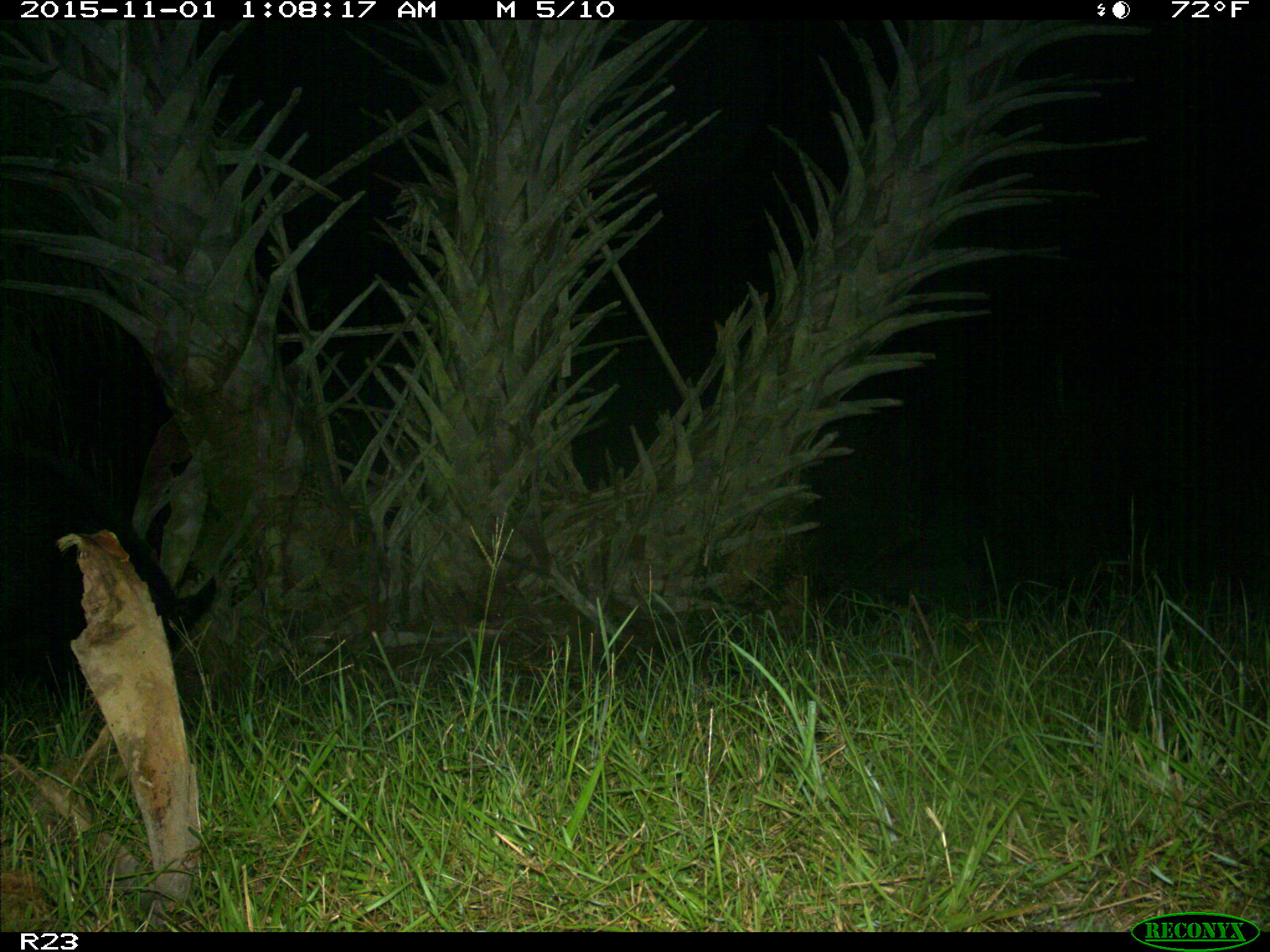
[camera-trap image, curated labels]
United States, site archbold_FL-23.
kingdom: Animalia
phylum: Chordata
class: Mammalia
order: Artiodactyla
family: Suidae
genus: Sus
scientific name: Sus scrofa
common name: wild boar